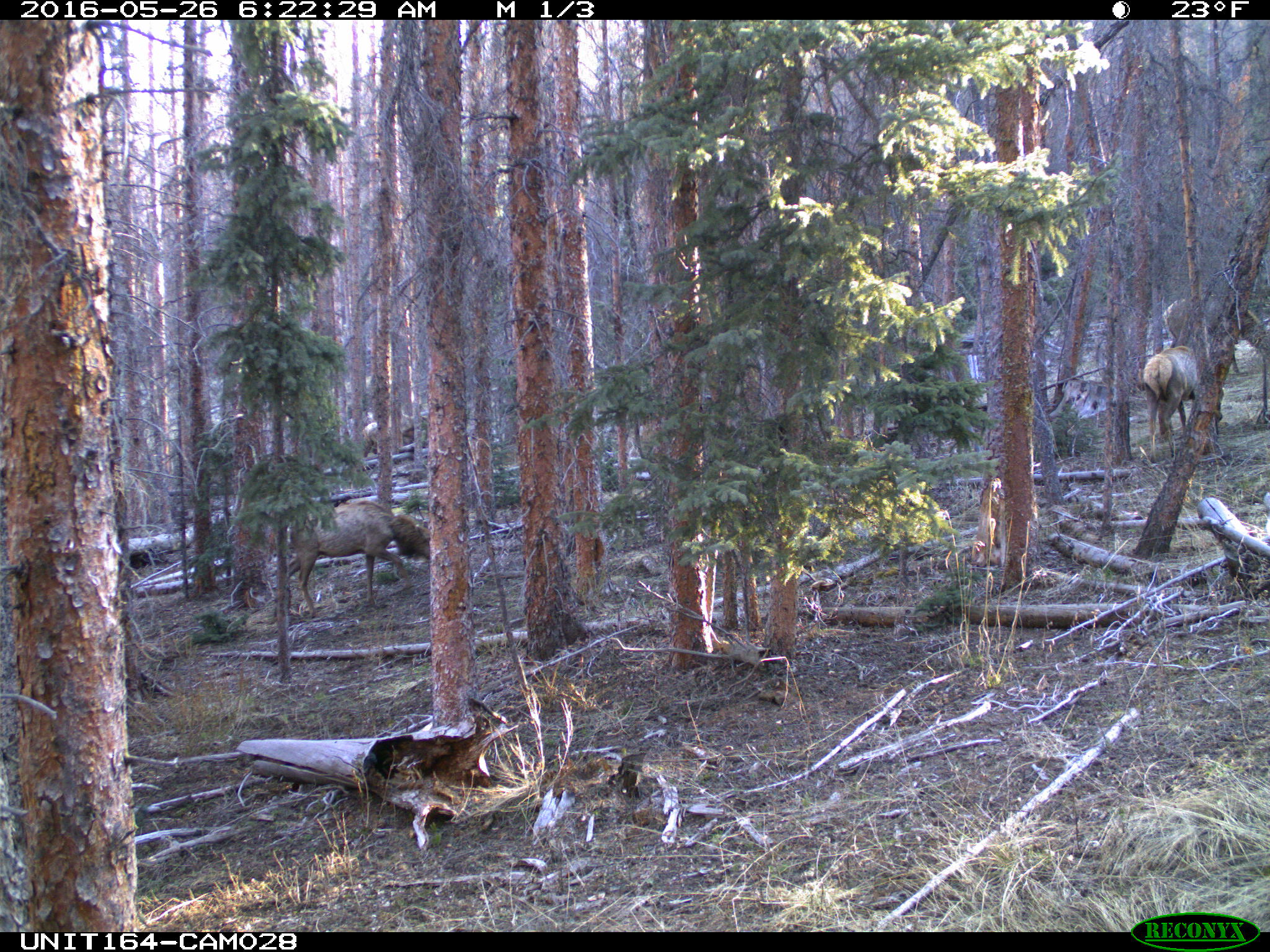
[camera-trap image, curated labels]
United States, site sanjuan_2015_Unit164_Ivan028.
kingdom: Animalia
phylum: Chordata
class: Mammalia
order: Artiodactyla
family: Cervidae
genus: Cervus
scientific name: Cervus elaphus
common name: red deer